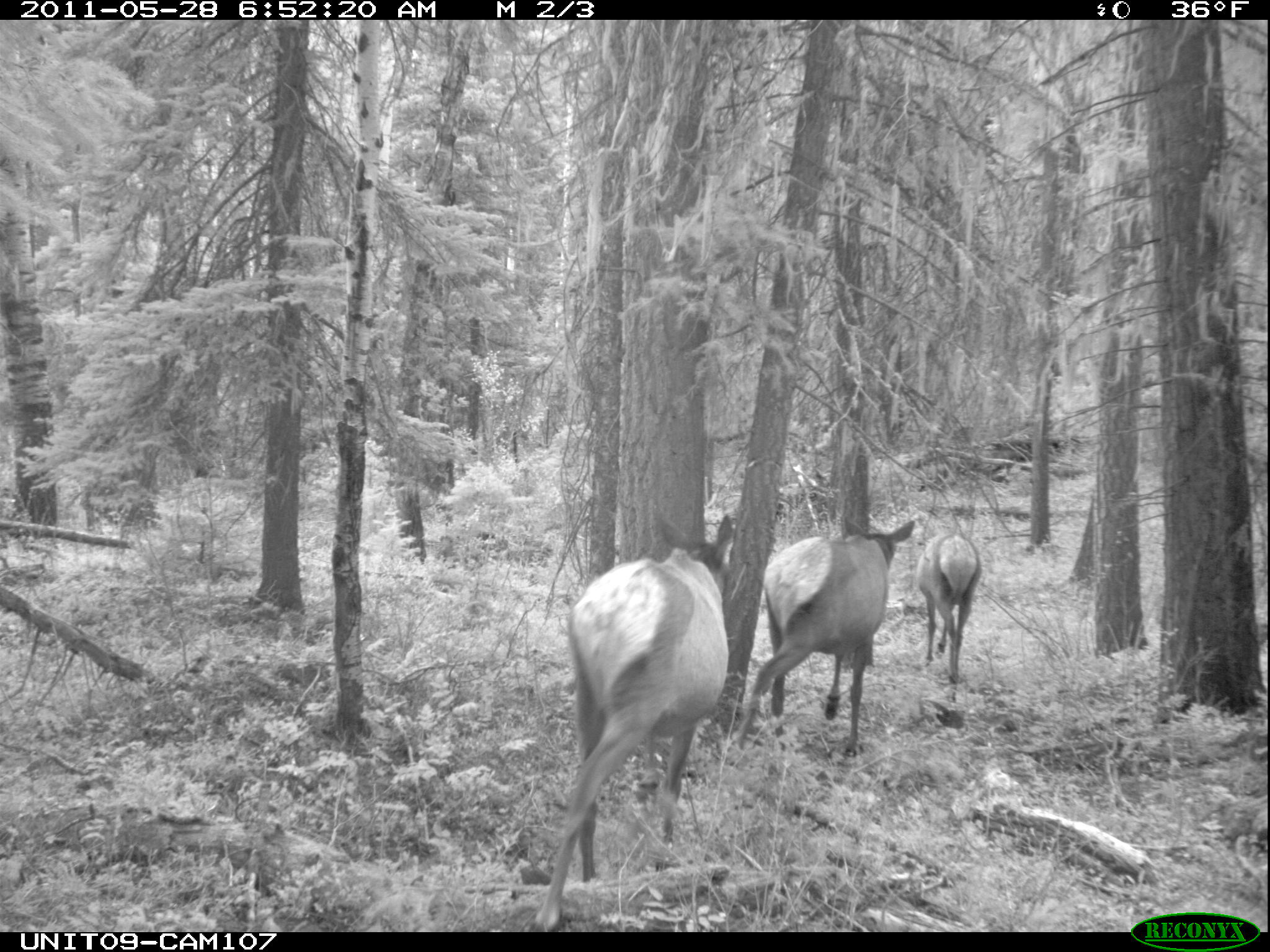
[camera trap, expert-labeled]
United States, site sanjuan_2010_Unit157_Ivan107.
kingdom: Animalia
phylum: Chordata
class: Mammalia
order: Artiodactyla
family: Cervidae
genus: Cervus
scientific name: Cervus elaphus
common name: red deer